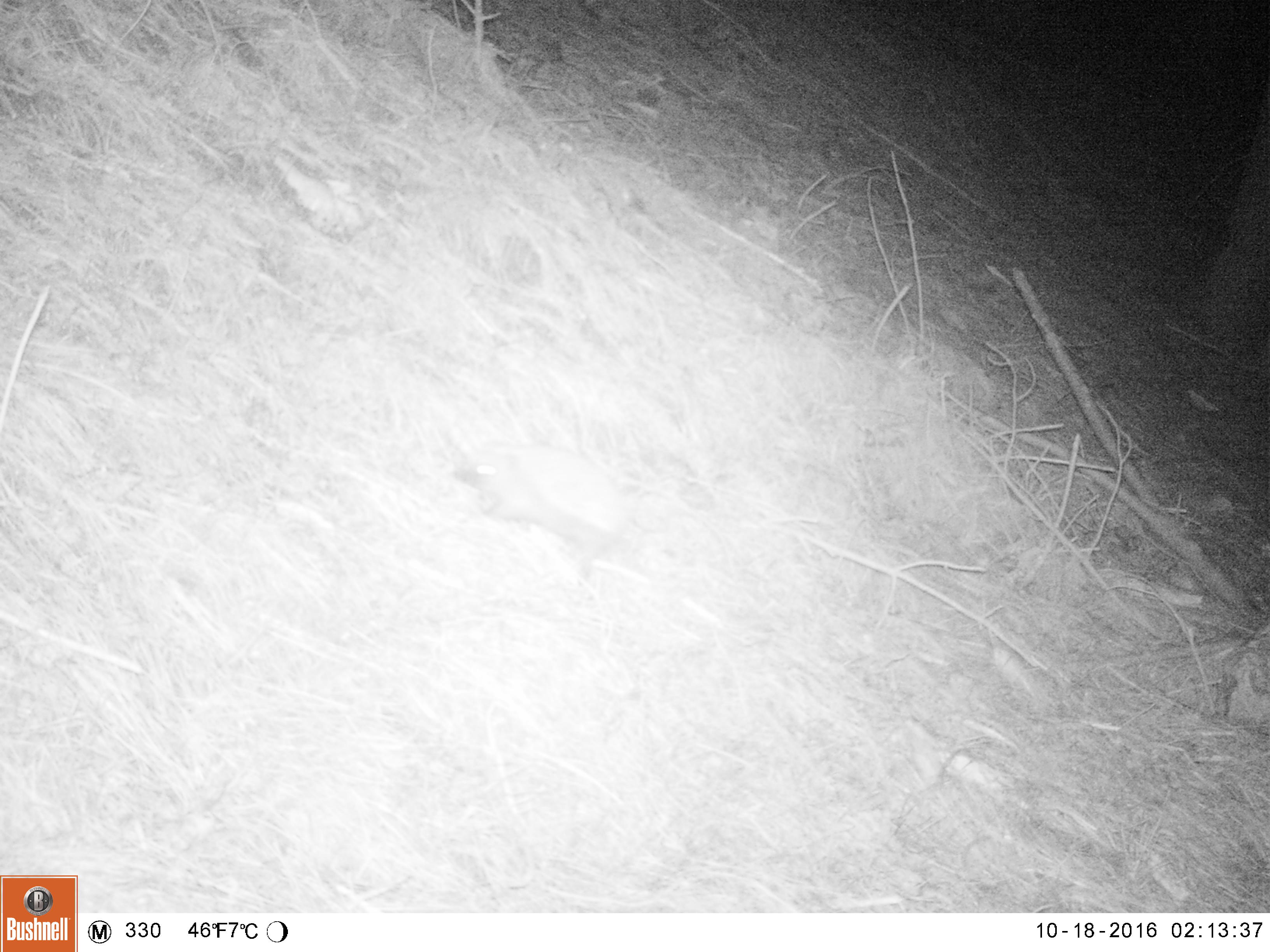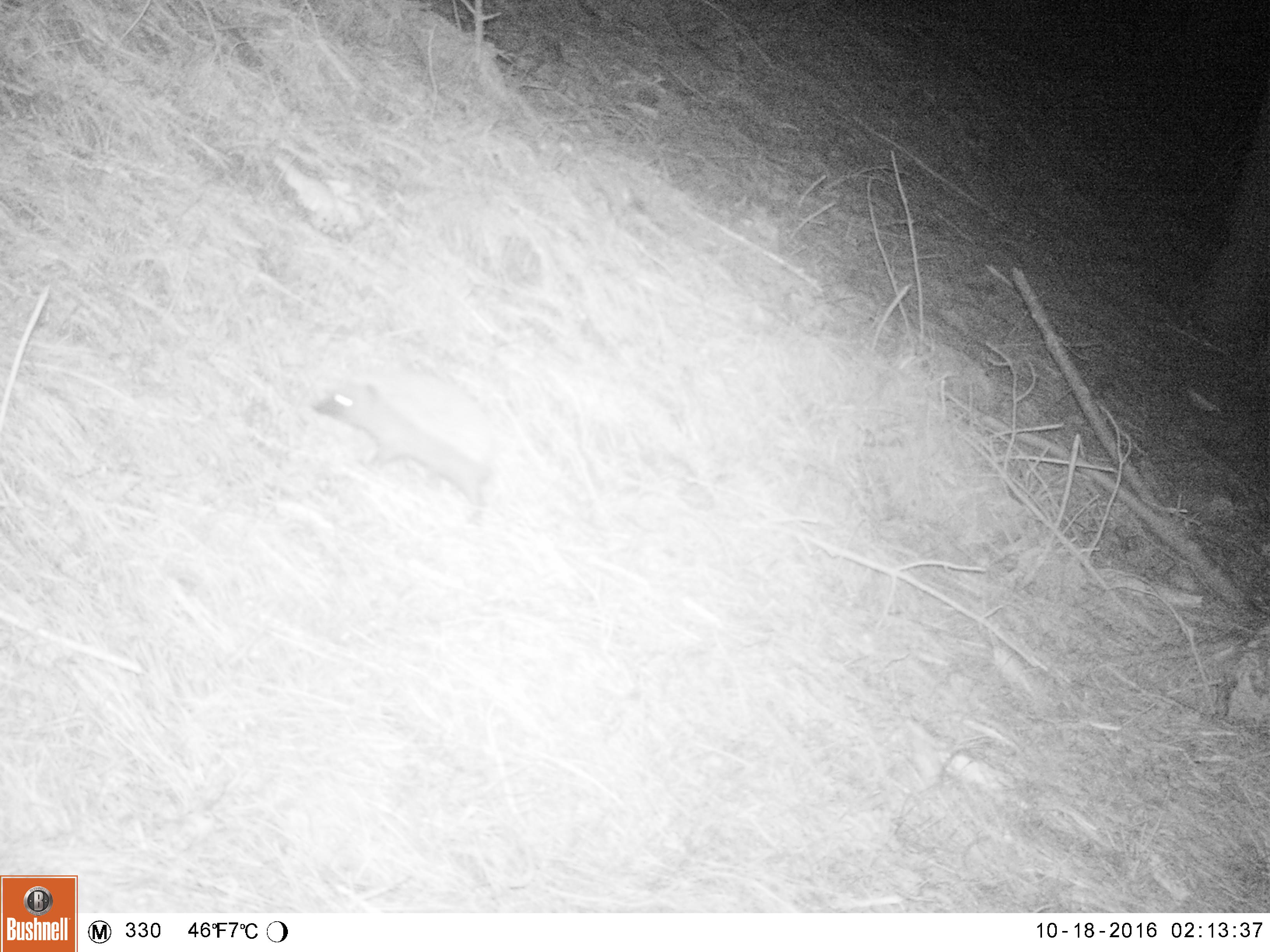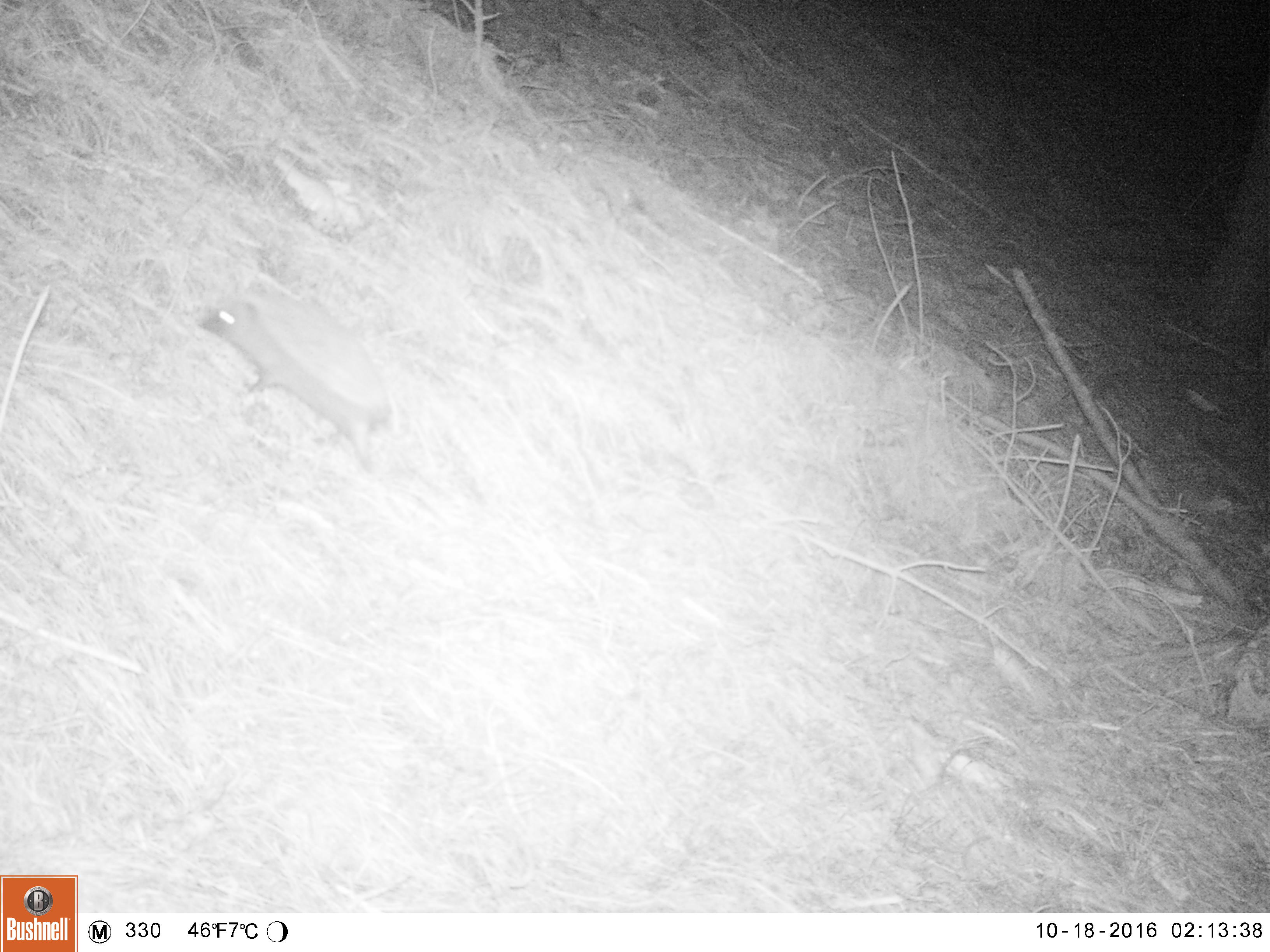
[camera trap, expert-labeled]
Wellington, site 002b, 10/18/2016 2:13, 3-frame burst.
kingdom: Animalia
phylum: Chordata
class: Mammalia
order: Eulipotyphla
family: Erinaceidae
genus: Erinaceus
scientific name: Erinaceus europaeus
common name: hedgehog